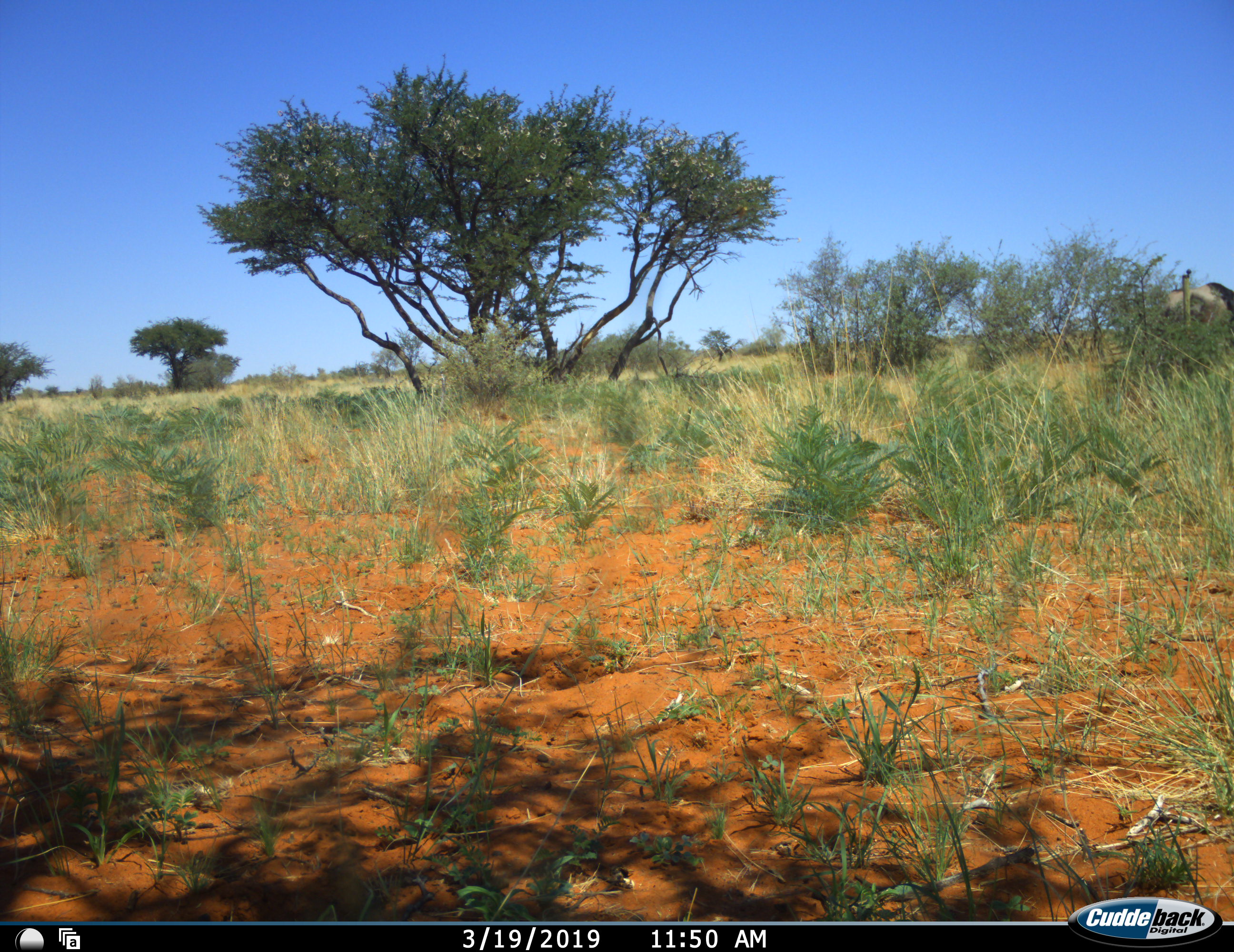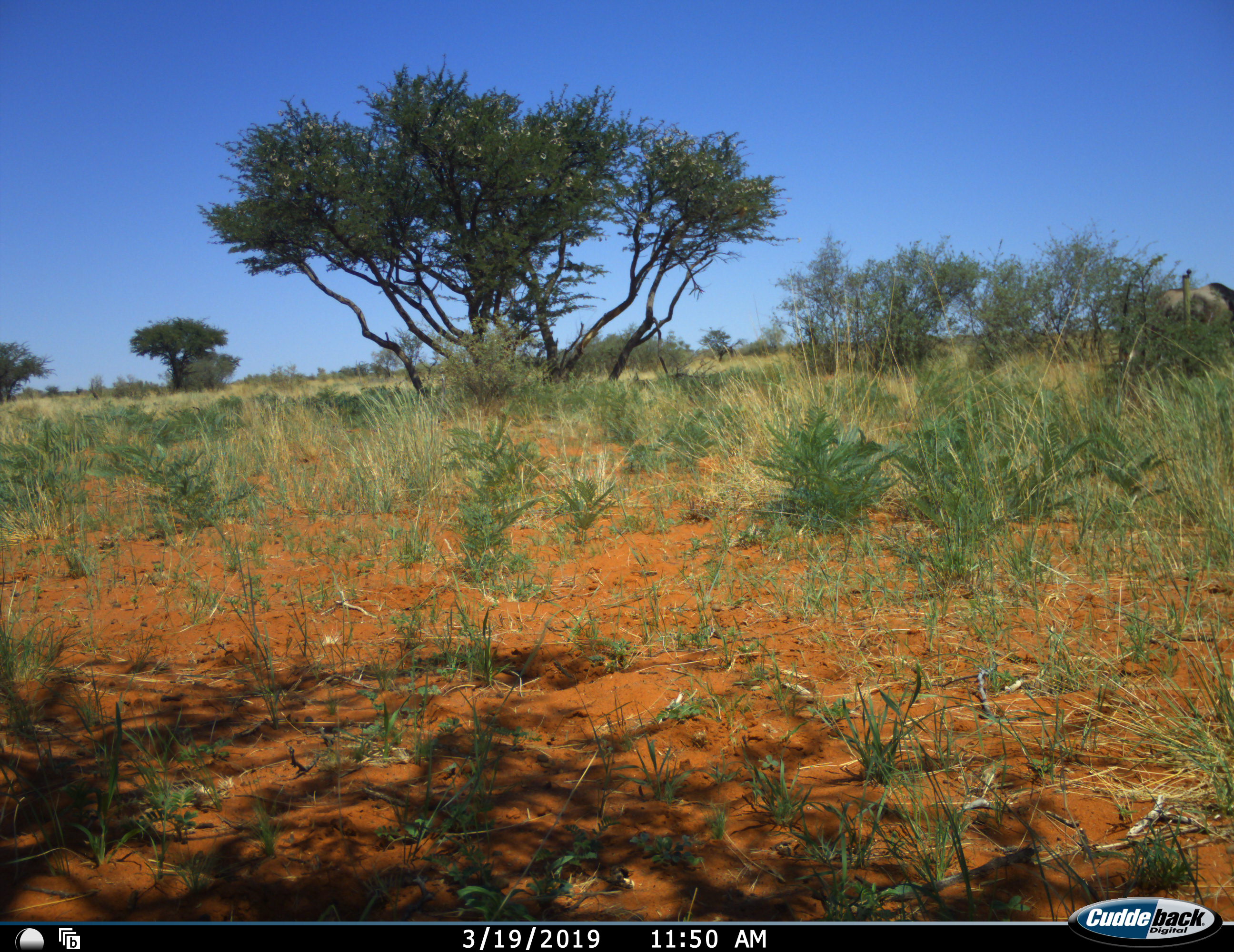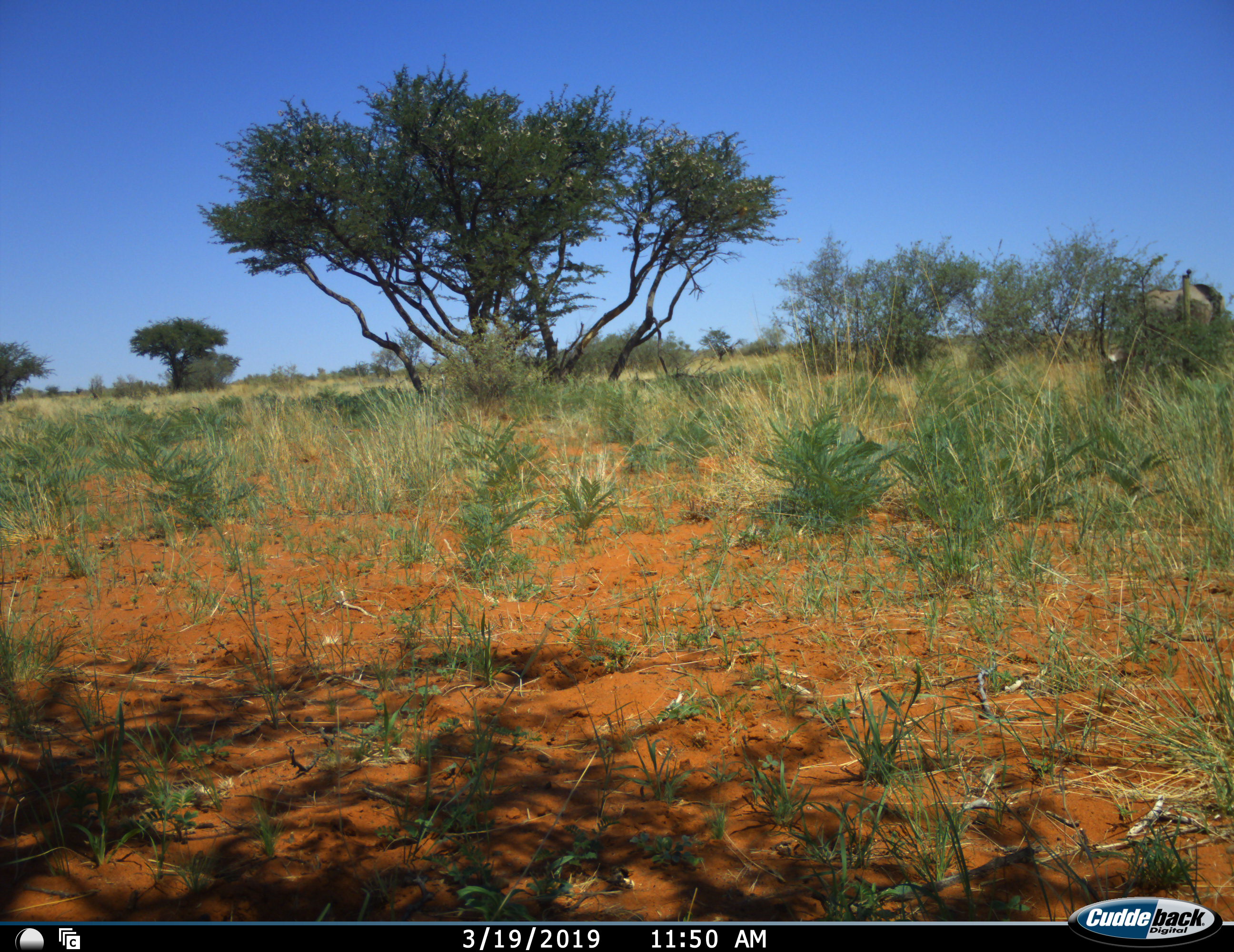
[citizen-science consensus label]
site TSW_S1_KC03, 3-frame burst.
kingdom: Animalia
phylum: Chordata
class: Mammalia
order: Artiodactyla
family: Bovidae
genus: Oryx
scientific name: Oryx gazella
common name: gemsbok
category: oryx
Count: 1.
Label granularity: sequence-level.